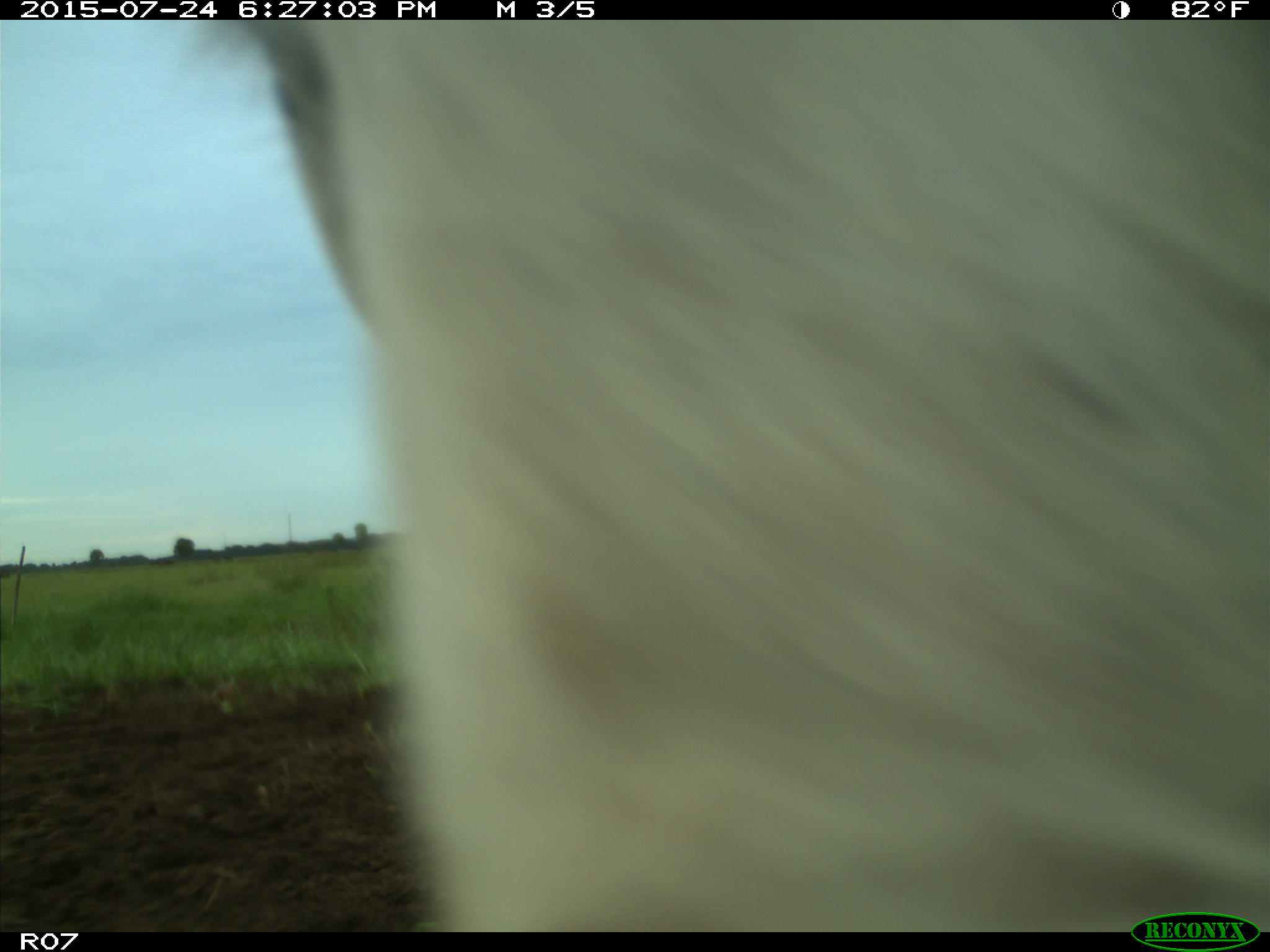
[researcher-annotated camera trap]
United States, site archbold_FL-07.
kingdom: Animalia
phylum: Chordata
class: Mammalia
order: Artiodactyla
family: Bovidae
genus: Bos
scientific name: Bos taurus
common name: domestic cow